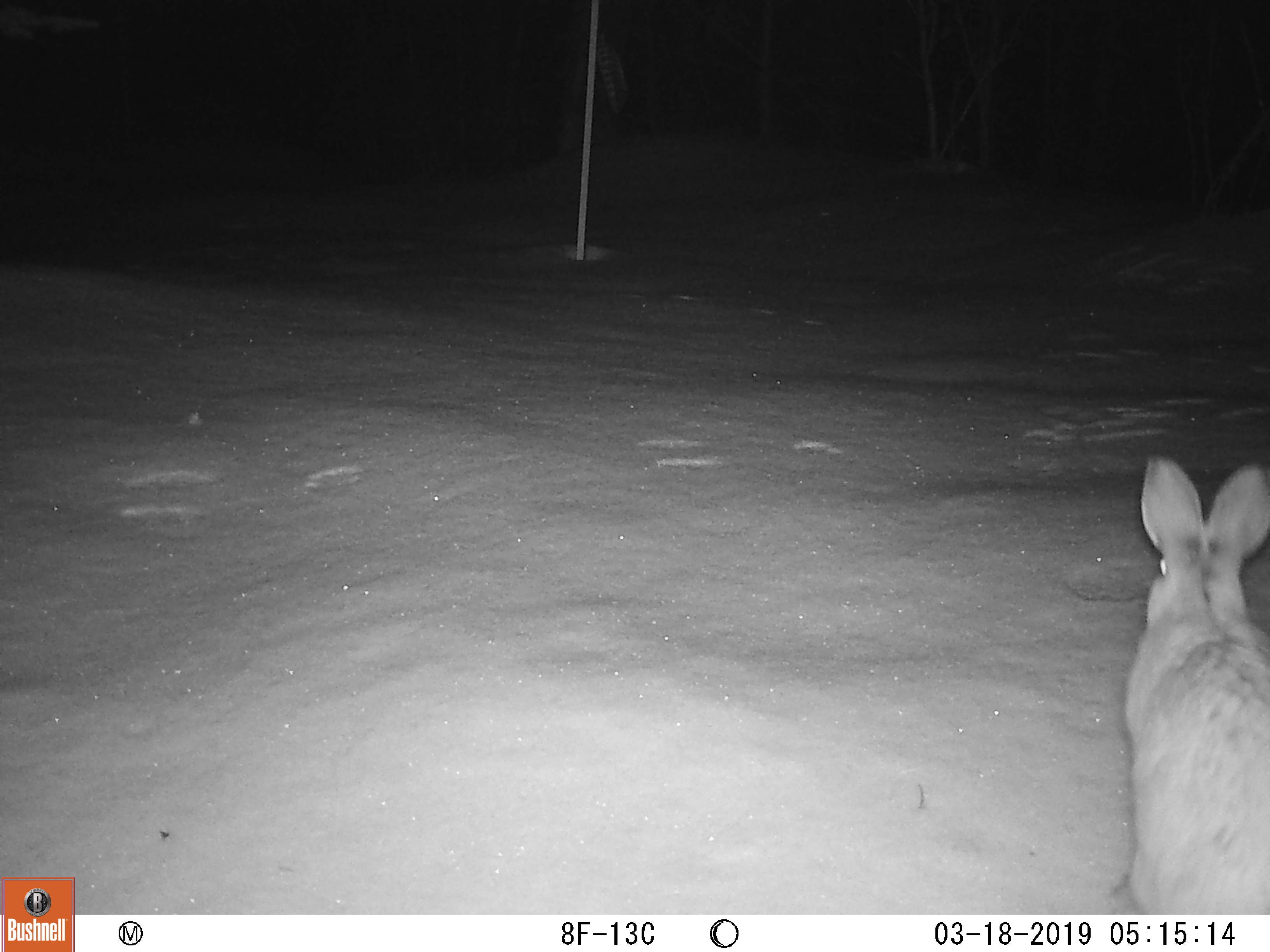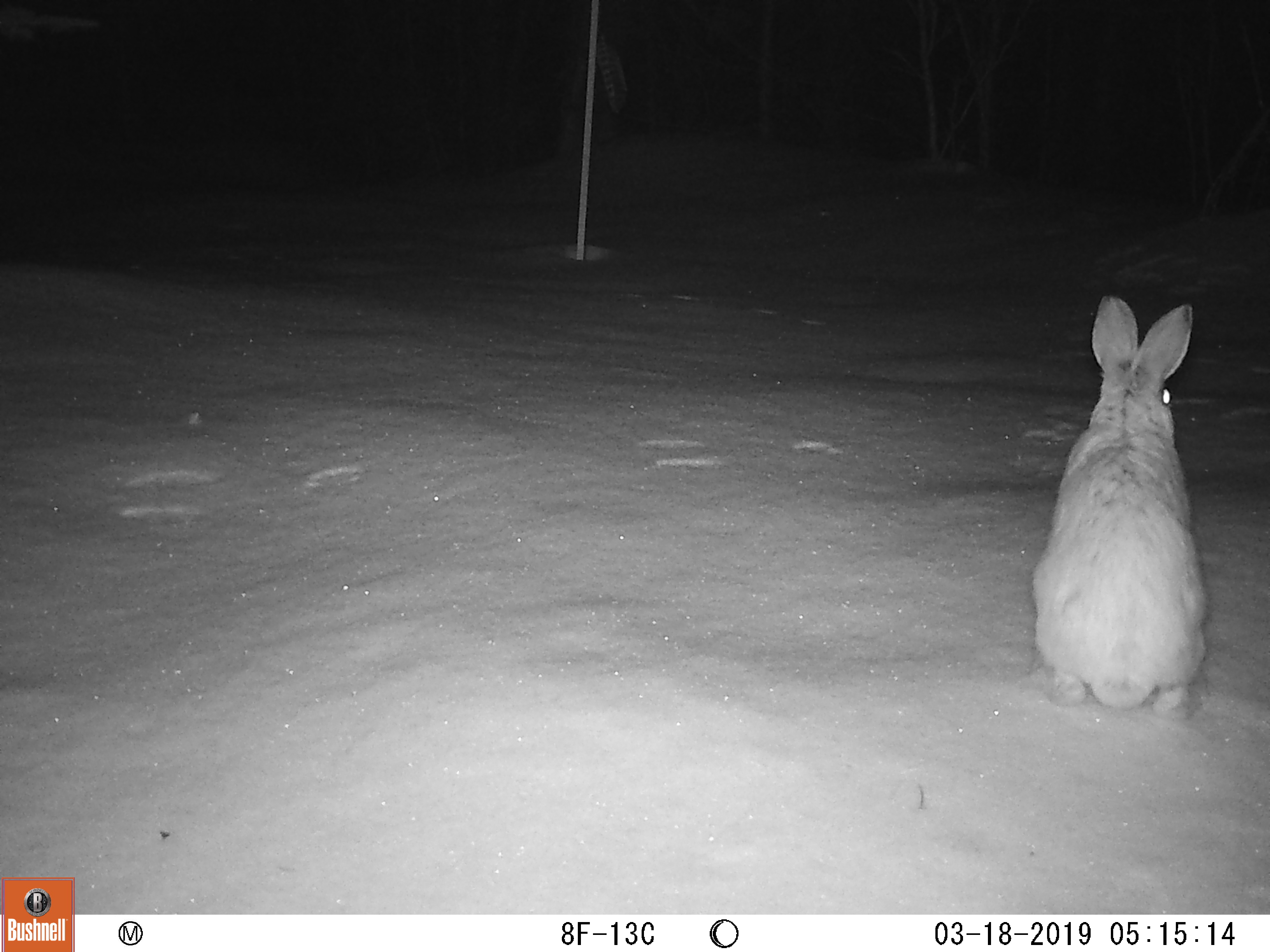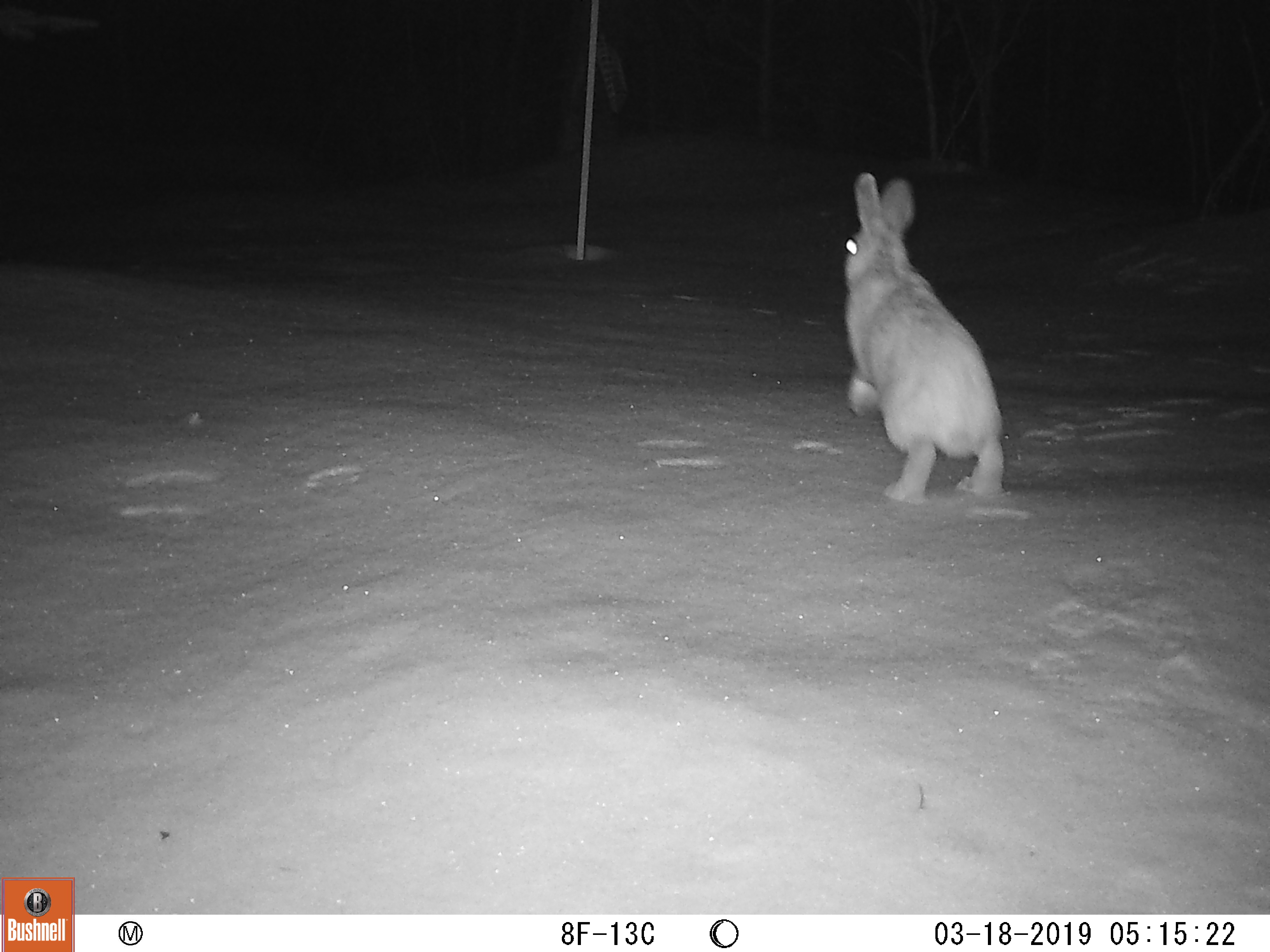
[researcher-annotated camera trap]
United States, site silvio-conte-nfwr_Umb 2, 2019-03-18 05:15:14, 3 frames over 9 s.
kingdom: Animalia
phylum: Chordata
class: Mammalia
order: Lagomorpha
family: Leporidae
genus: Lepus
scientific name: Lepus americanus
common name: snowshoe hare